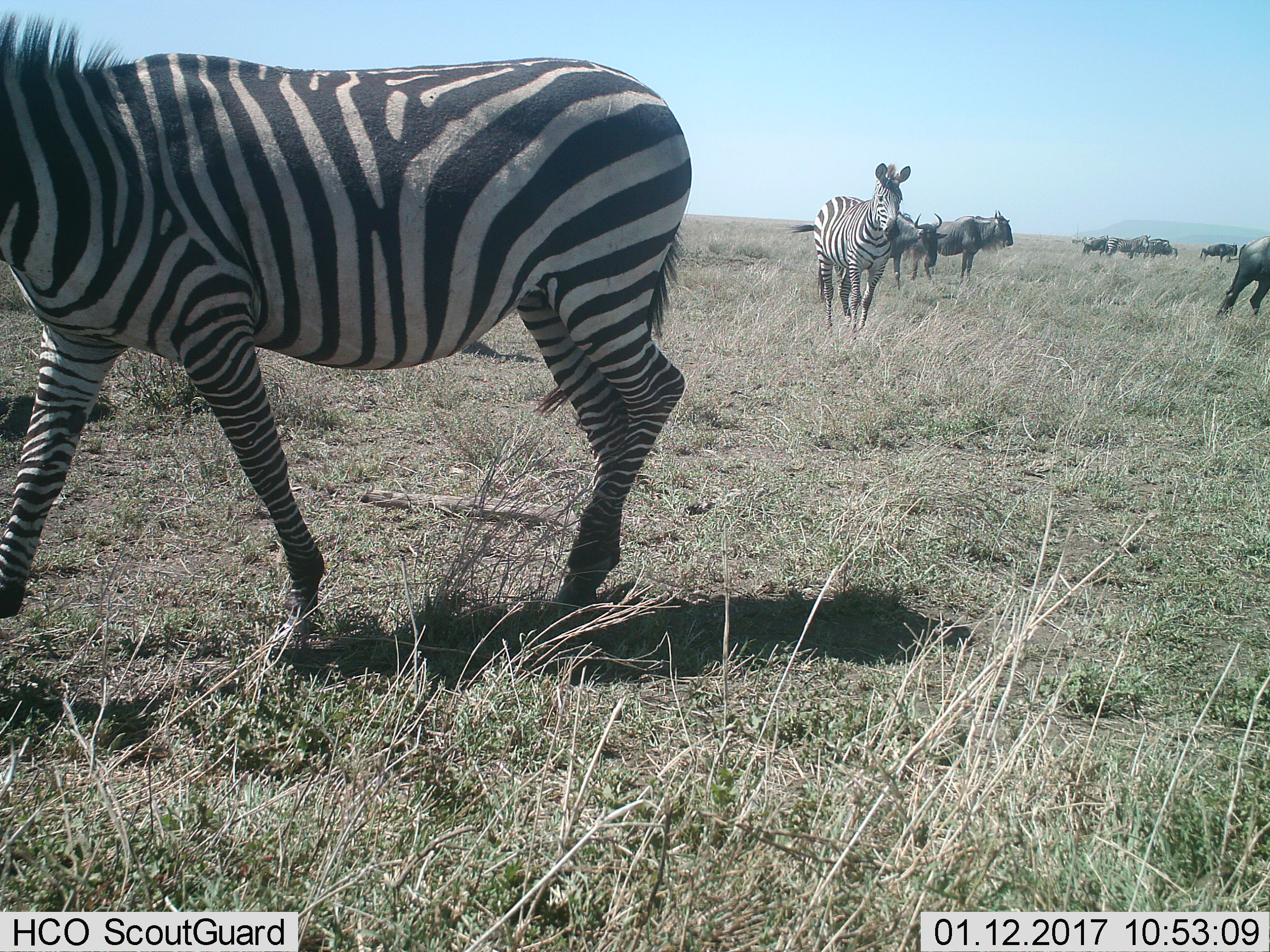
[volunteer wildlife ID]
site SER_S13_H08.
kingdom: Animalia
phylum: Chordata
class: Mammalia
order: Artiodactyla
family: Bovidae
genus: Connochaetes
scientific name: Connochaetes taurinus taurinus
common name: blue wildebeest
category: wildebeestblue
Wildebeestblue (blue wildebeest) (Connochaetes taurinus taurinus), count 7. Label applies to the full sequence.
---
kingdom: Animalia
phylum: Chordata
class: Mammalia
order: Perissodactyla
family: Equidae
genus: Equus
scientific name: Equus quagga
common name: plains zebra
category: zebraplains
Zebraplains (plains zebra) (Equus quagga), count 3. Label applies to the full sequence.